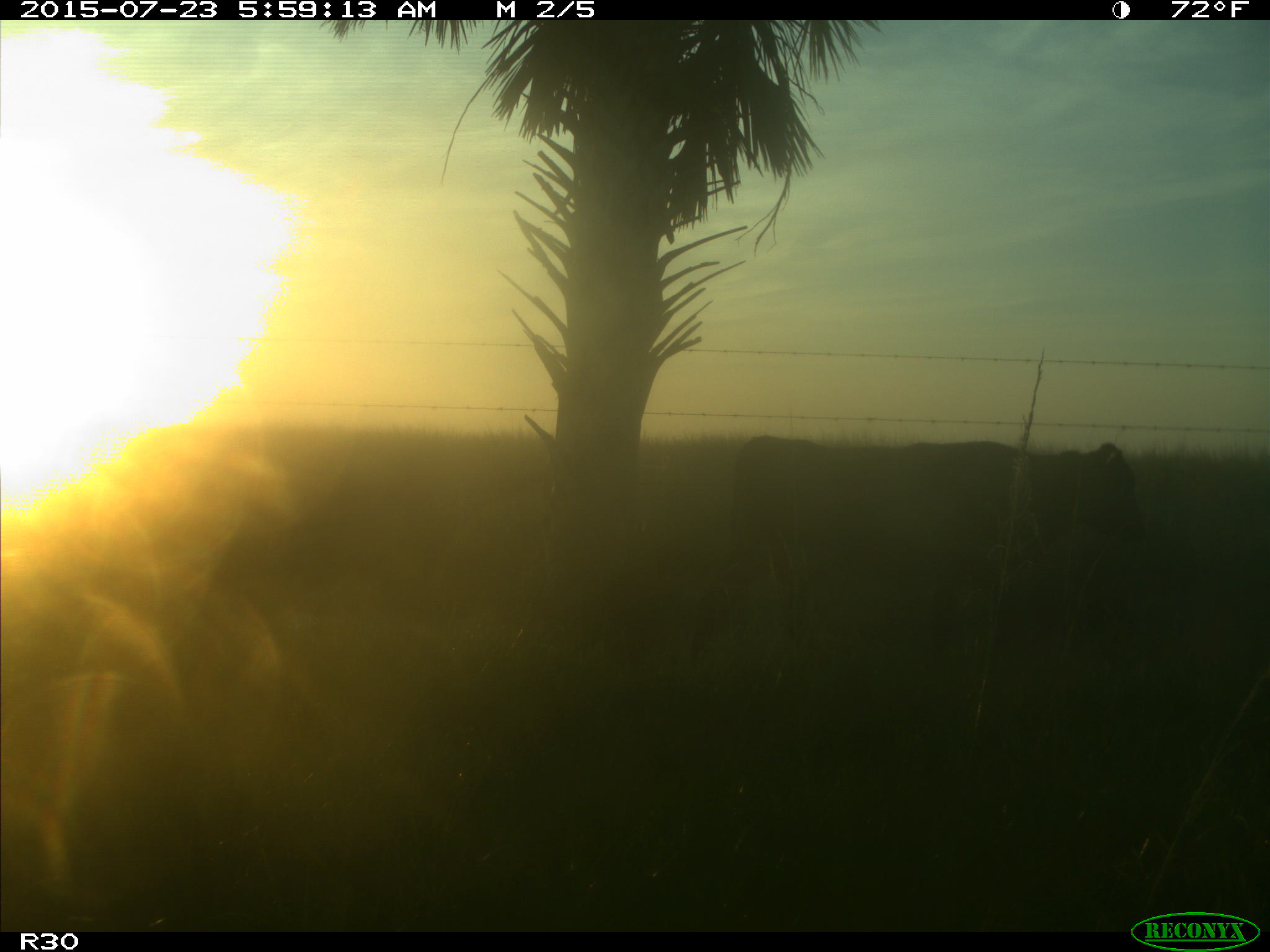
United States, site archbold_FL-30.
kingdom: Animalia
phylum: Chordata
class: Mammalia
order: Artiodactyla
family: Bovidae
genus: Bos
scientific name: Bos taurus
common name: domestic cow